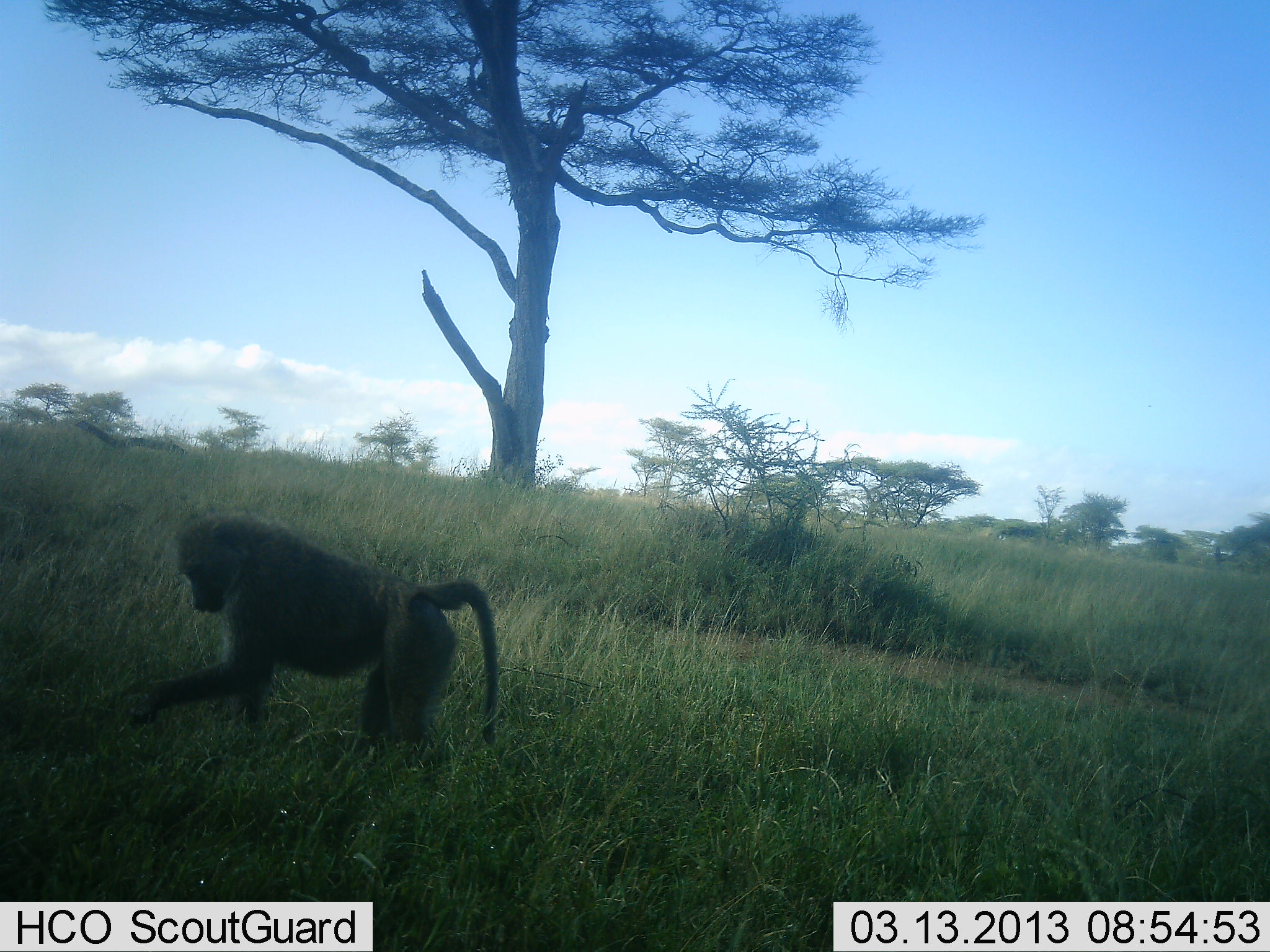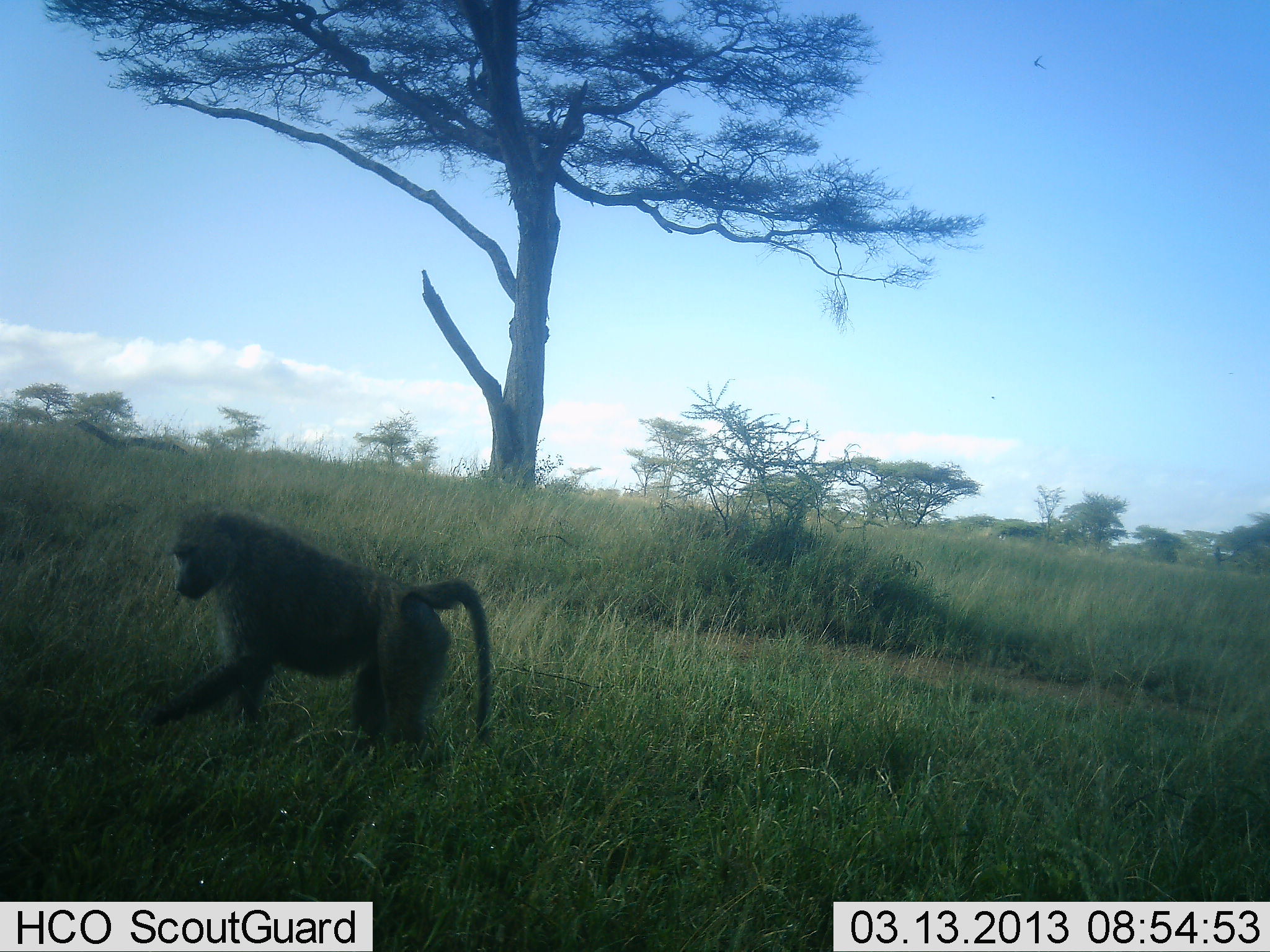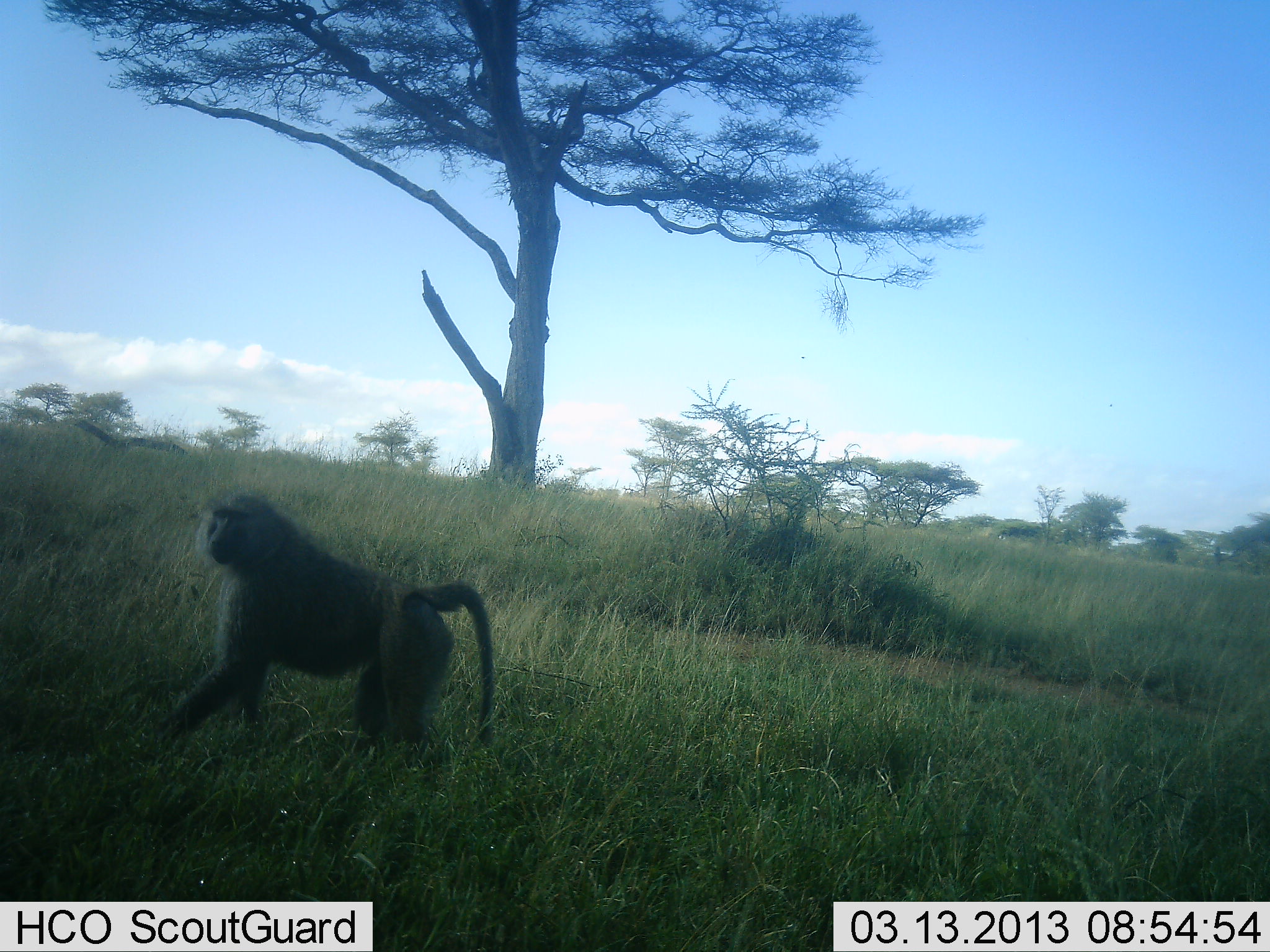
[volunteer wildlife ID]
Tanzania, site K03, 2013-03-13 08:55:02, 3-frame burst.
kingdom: Animalia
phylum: Chordata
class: Mammalia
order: Primates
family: Cercopithecidae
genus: Papio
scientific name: Papio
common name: baboon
Baboon (Papio), count 1. Behavior (volunteer vote fractions): standing 56%, resting 0%, moving 24%, interacting 4%. Young present (vote fraction): 0%. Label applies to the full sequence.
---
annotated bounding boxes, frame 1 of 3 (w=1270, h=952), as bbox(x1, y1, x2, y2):
animal: bbox(131, 514, 498, 770)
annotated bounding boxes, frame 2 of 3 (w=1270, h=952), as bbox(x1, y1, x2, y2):
animal: bbox(143, 505, 492, 790)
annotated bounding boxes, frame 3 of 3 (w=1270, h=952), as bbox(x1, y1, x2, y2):
animal: bbox(158, 495, 495, 785)